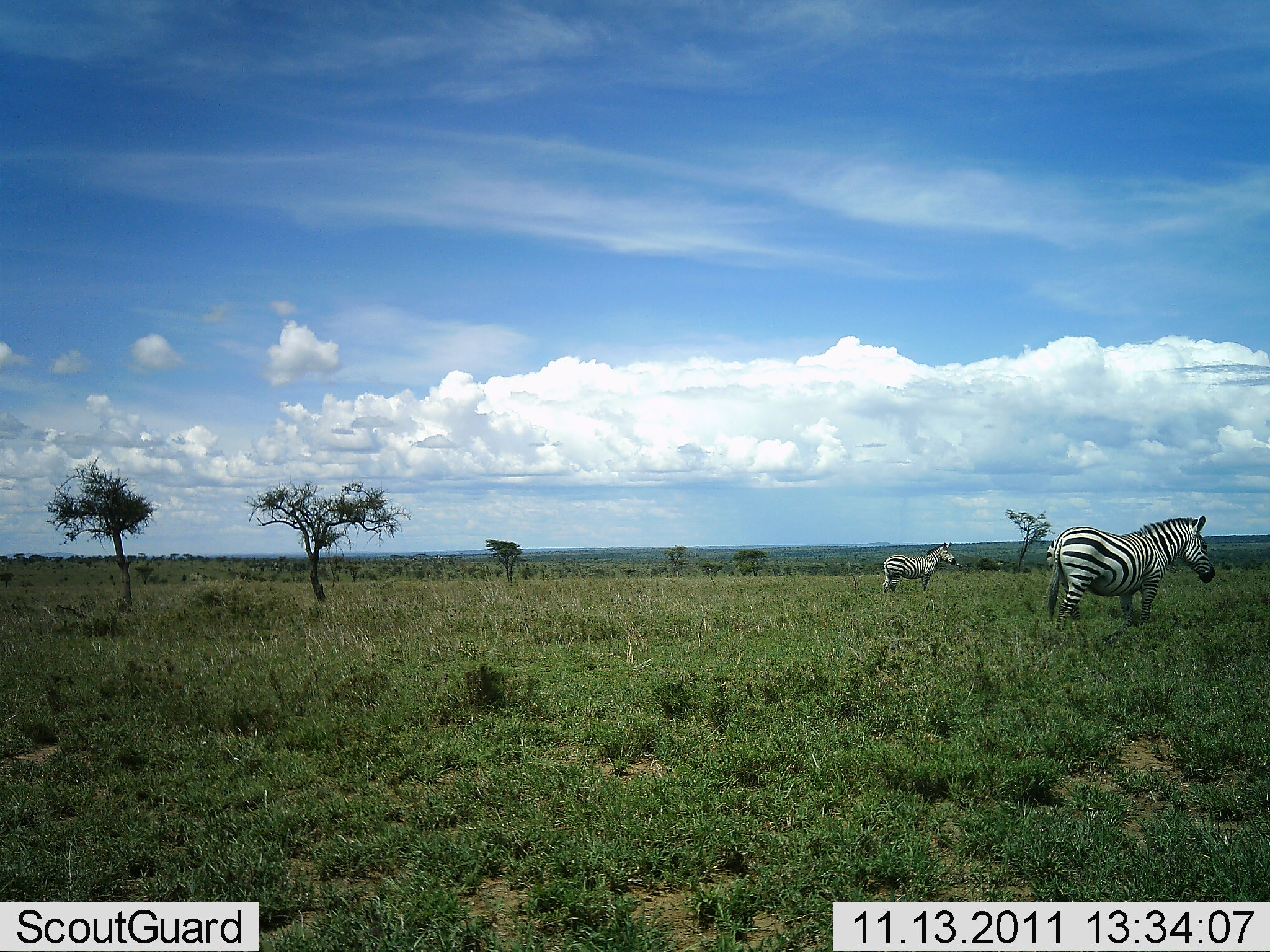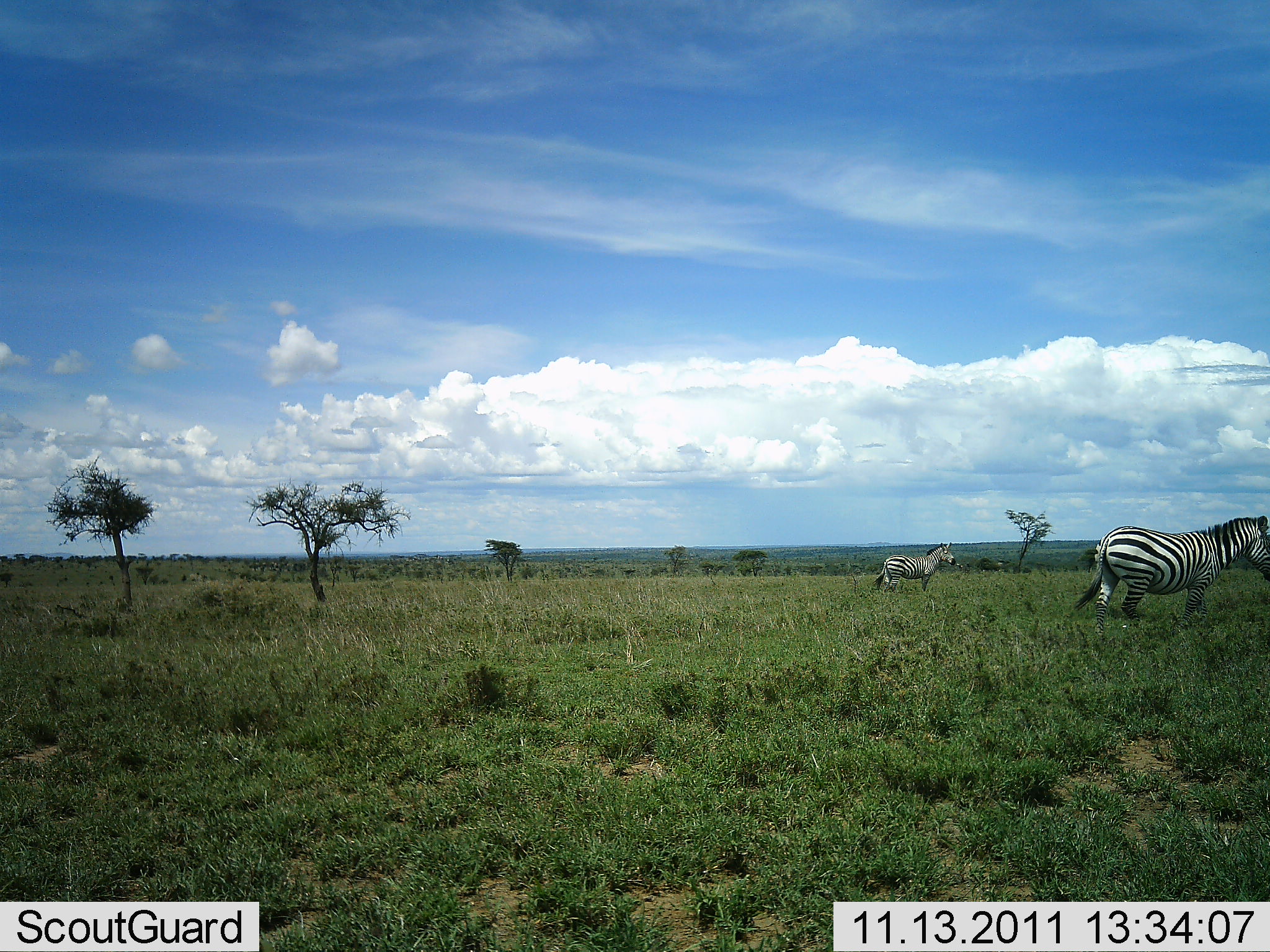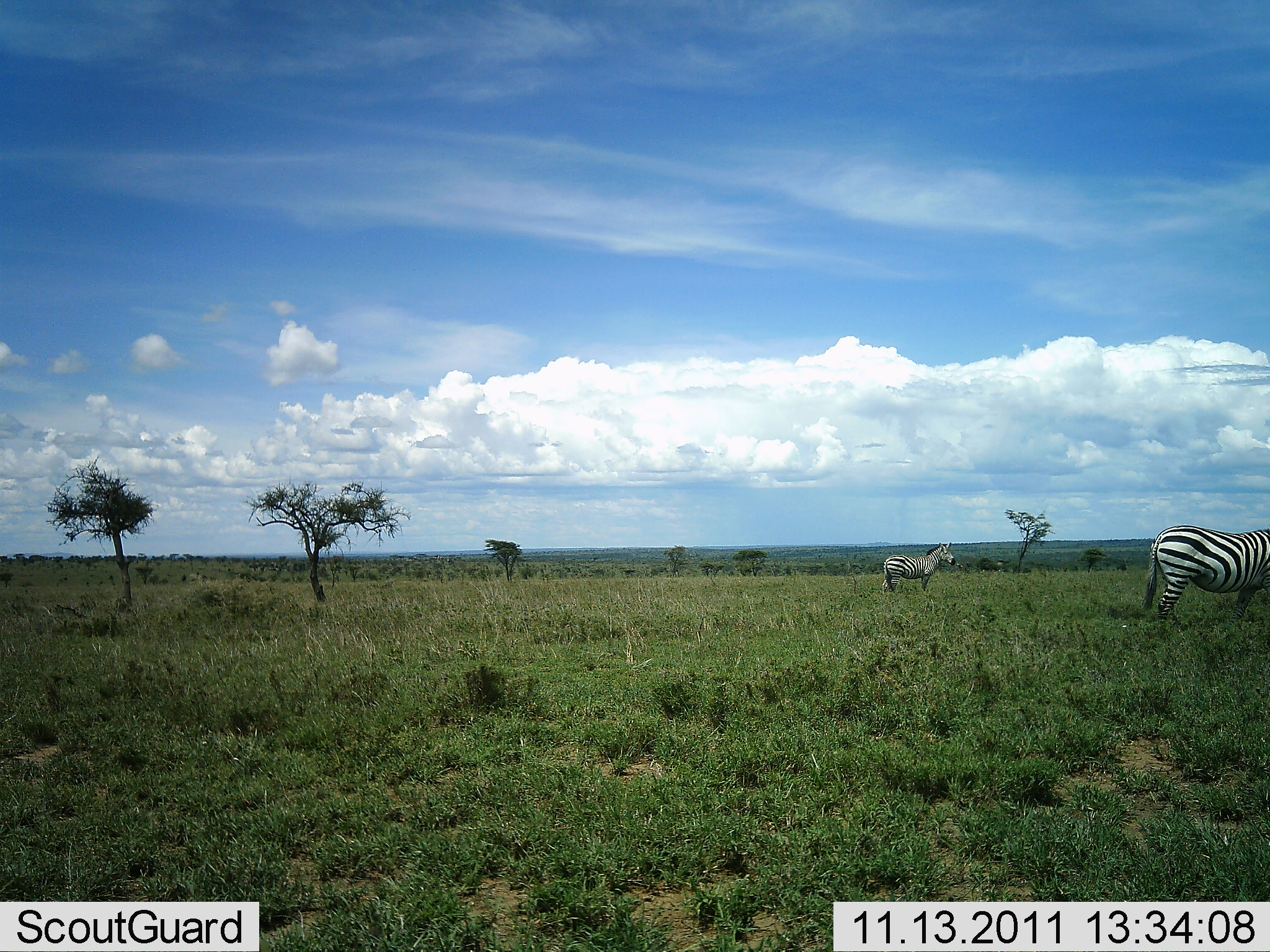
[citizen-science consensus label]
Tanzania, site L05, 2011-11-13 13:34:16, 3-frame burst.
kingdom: Animalia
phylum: Chordata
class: Mammalia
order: Perissodactyla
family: Equidae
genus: Equus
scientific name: Equus quagga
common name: plains zebra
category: zebra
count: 2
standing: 90%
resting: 0%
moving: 80%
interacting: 0%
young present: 0%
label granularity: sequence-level